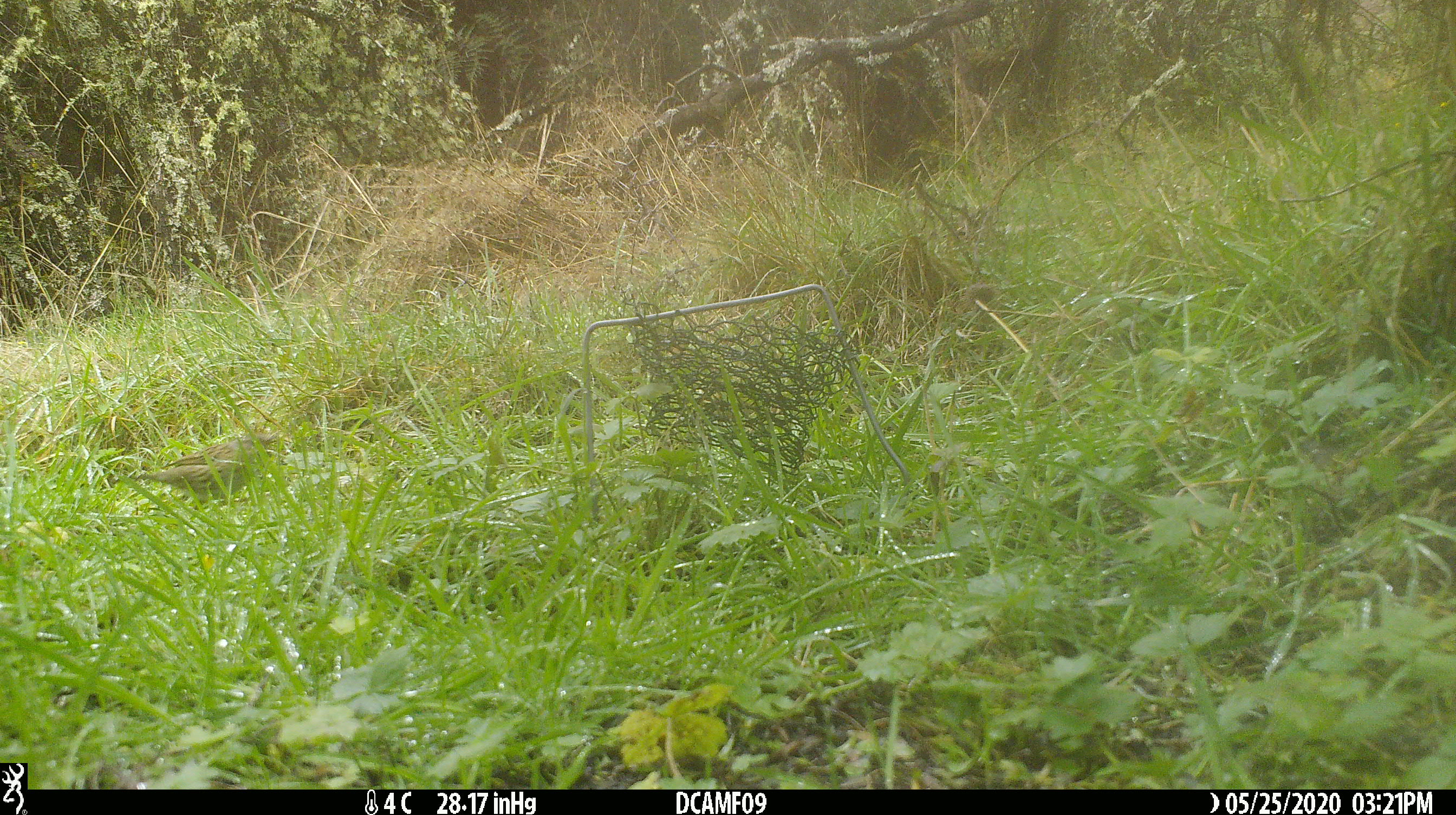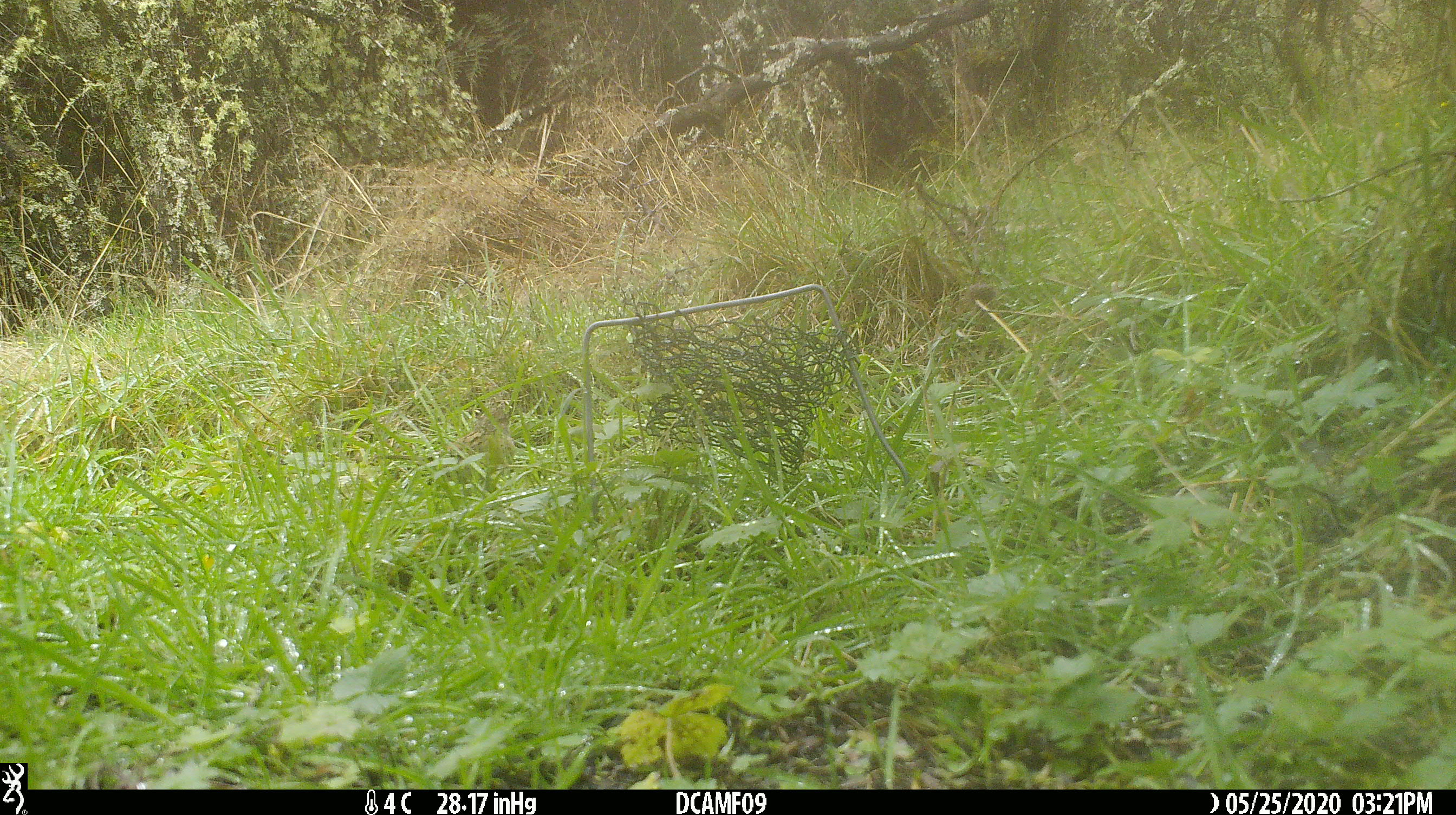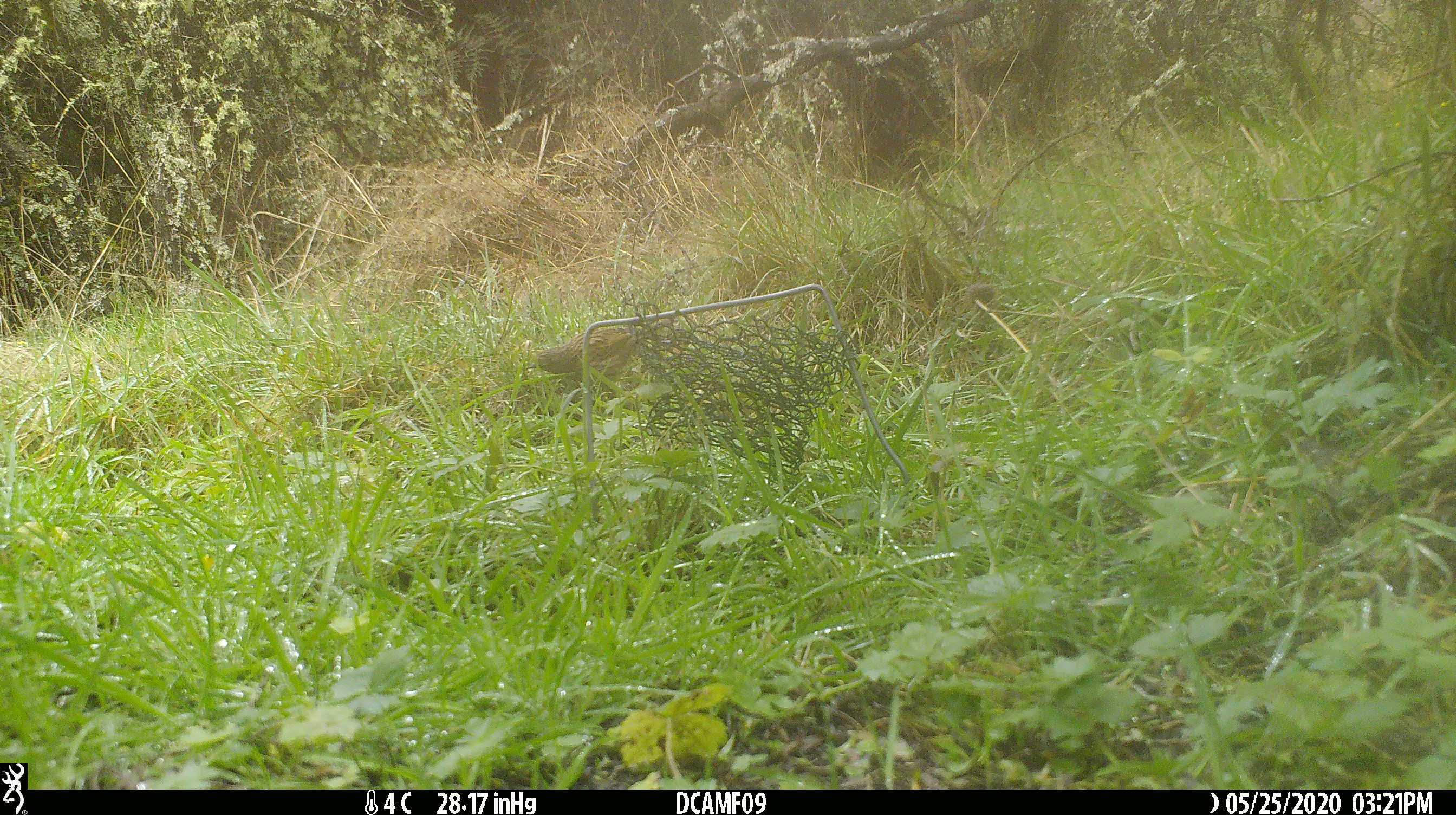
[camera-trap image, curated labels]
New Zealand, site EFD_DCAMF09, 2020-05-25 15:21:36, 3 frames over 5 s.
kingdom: Animalia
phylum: Chordata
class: Aves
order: Passeriformes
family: Prunellidae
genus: Prunella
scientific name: Prunella modularis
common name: dunnock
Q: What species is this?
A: Dunnock (Prunella modularis).